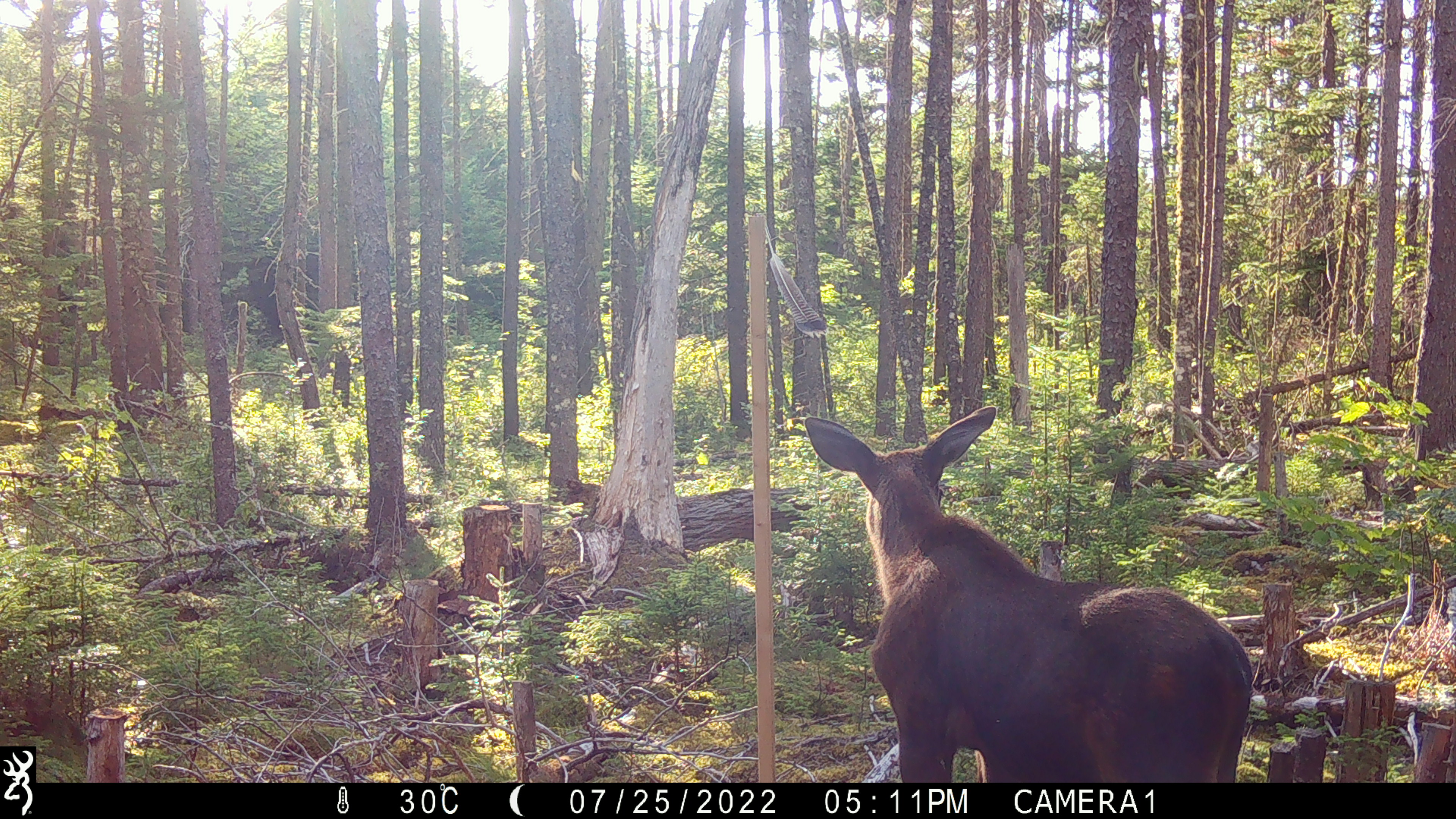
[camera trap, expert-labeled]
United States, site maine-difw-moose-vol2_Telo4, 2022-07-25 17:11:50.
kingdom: Animalia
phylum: Chordata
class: Mammalia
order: Artiodactyla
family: Cervidae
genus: Alces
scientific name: Alces alces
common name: moose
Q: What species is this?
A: Moose (Alces alces).